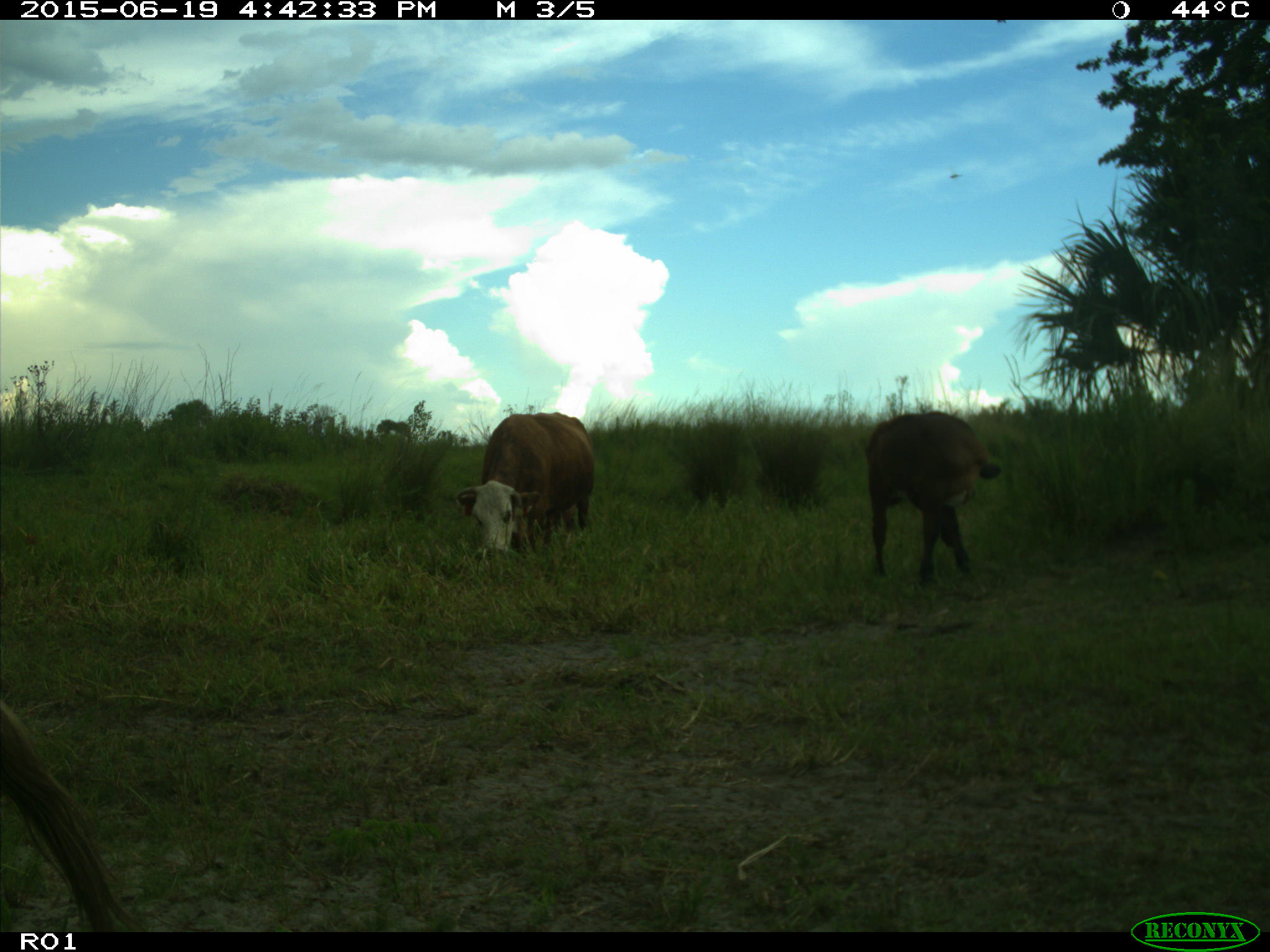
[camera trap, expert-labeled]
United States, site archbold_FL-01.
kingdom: Animalia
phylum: Chordata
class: Mammalia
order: Artiodactyla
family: Bovidae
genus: Bos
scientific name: Bos taurus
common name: domestic cow